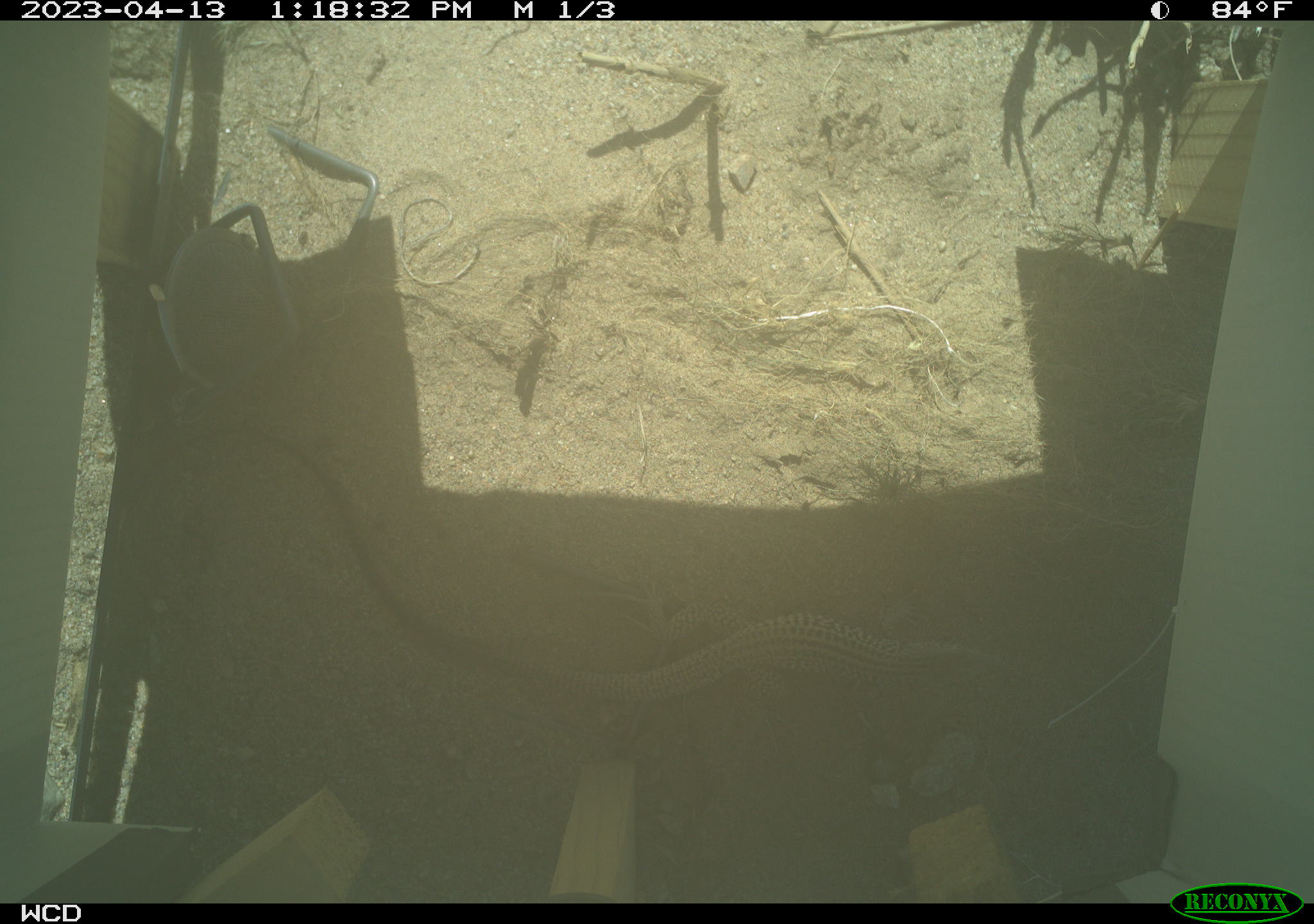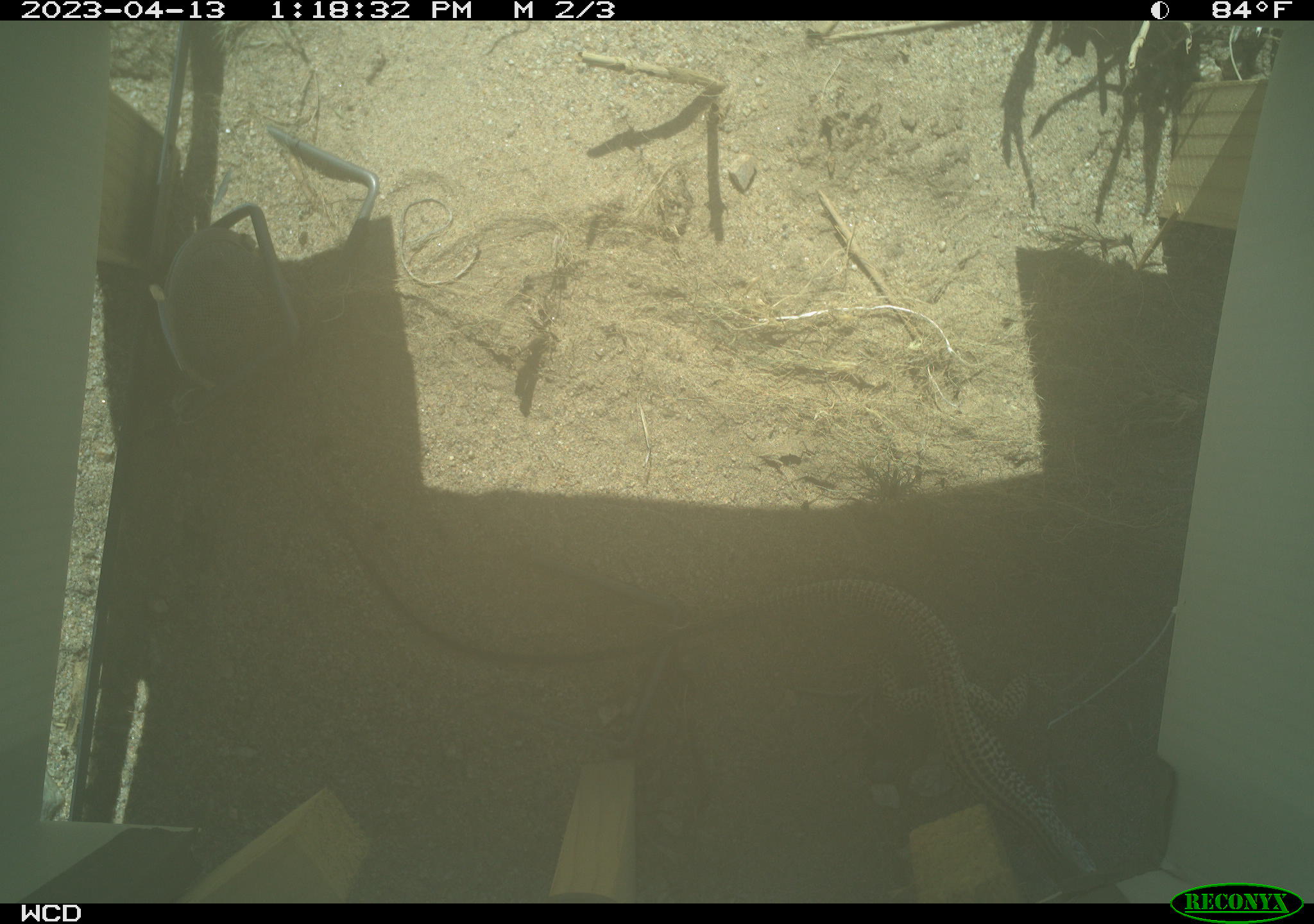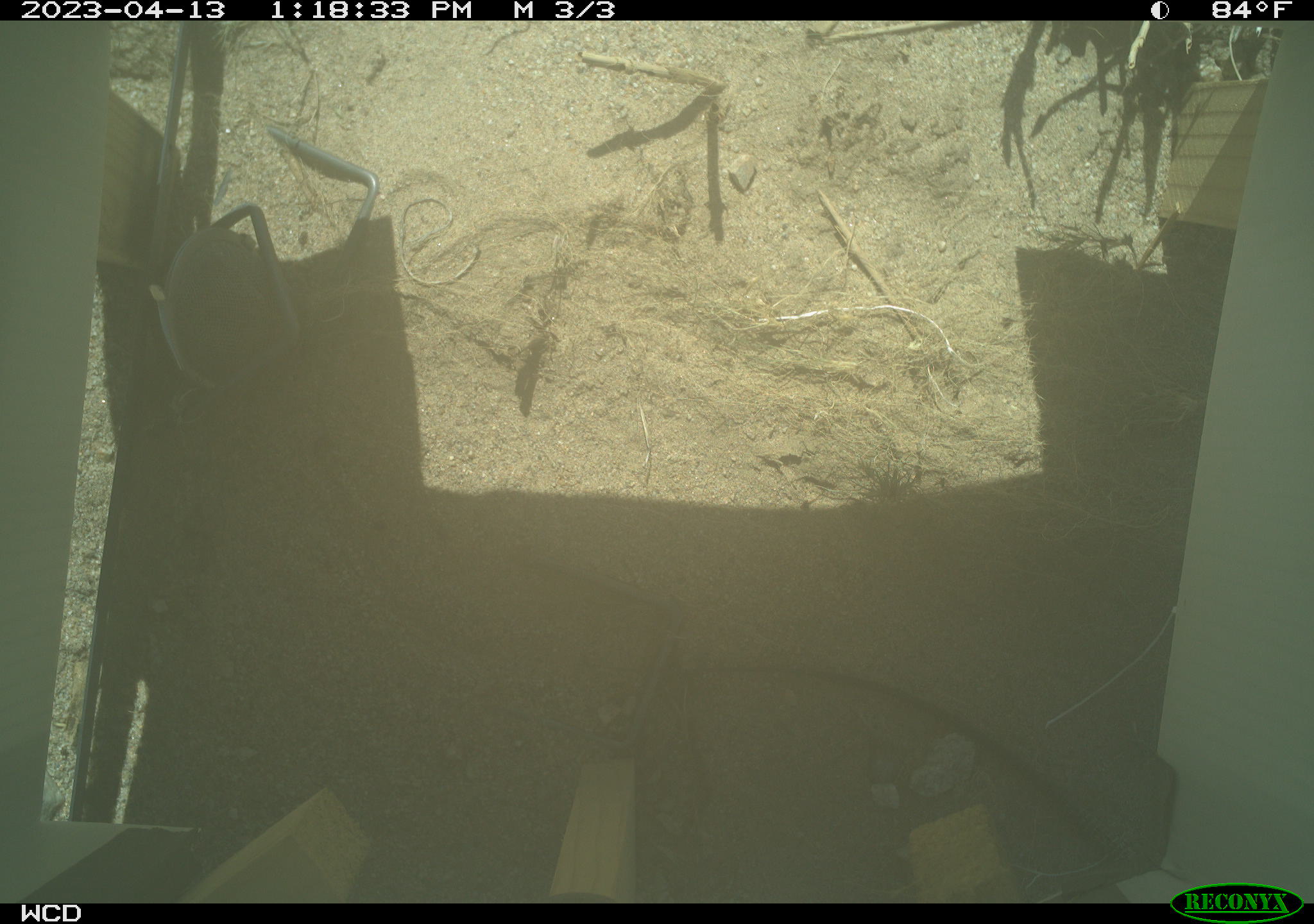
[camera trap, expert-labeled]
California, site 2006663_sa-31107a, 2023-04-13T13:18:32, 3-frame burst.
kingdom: Animalia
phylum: Chordata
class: Reptilia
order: Squamata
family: Teiidae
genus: Aspidoscelis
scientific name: Aspidoscelis tigris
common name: western whiptail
Western whiptail (Aspidoscelis tigris).